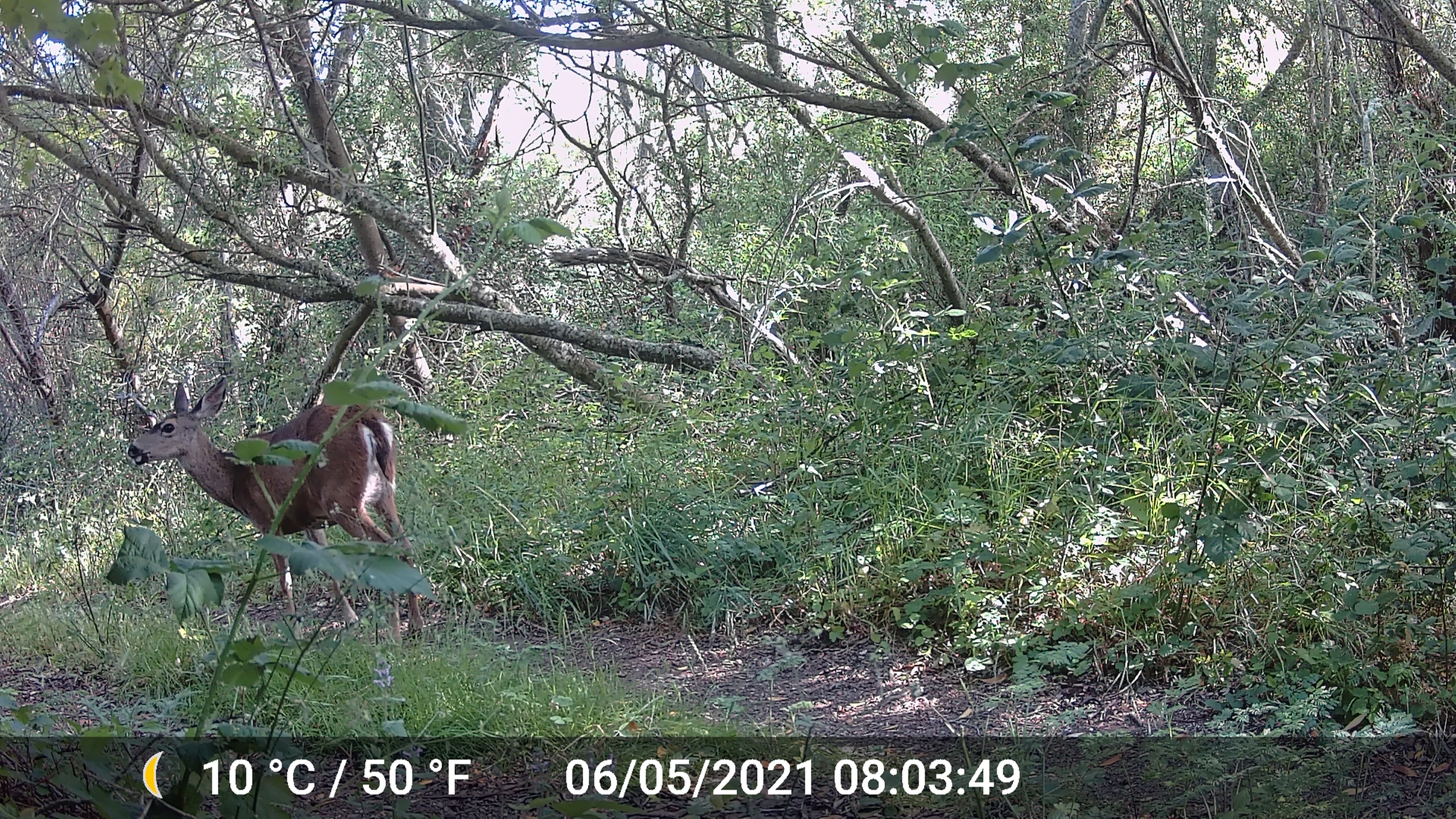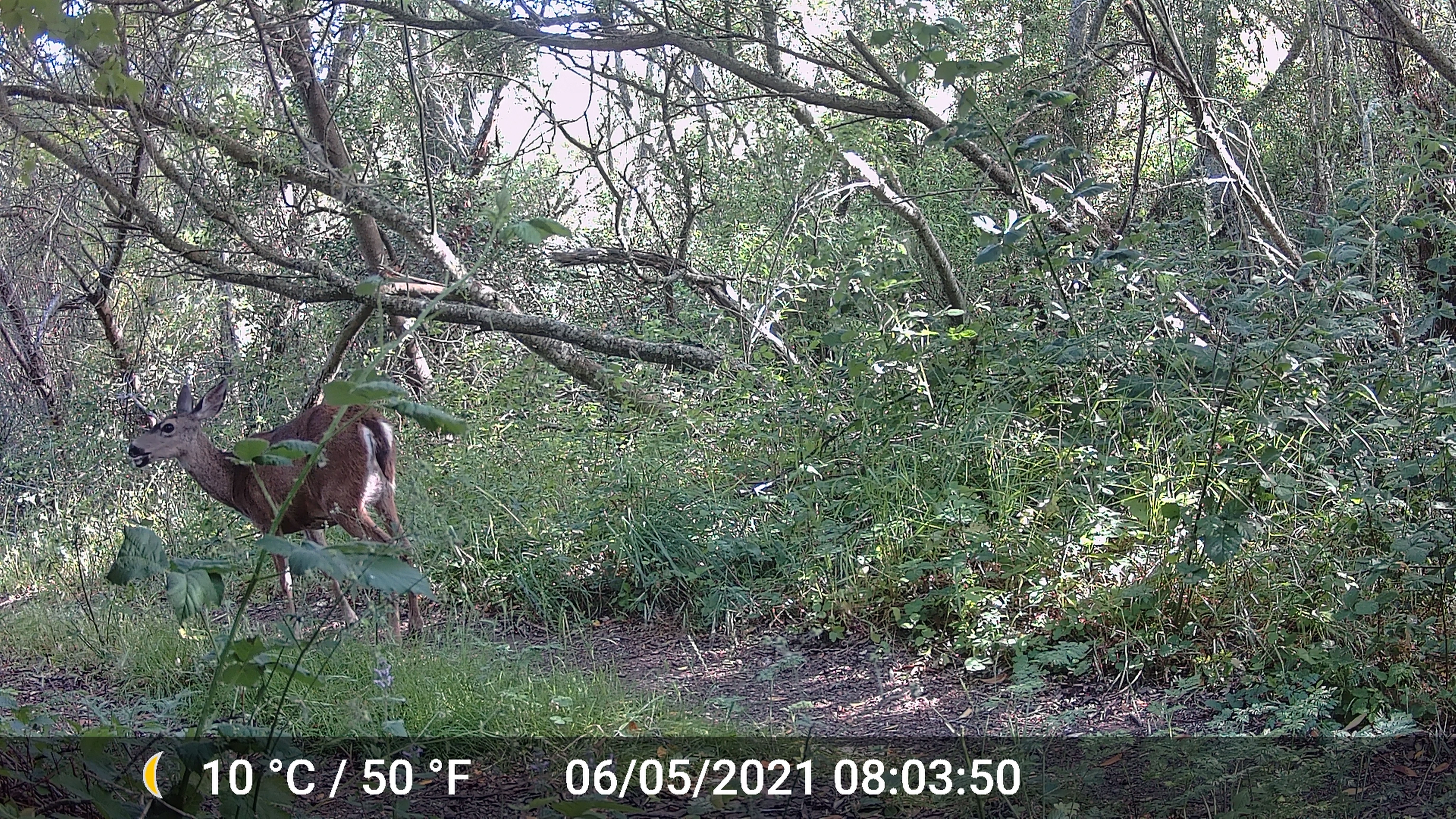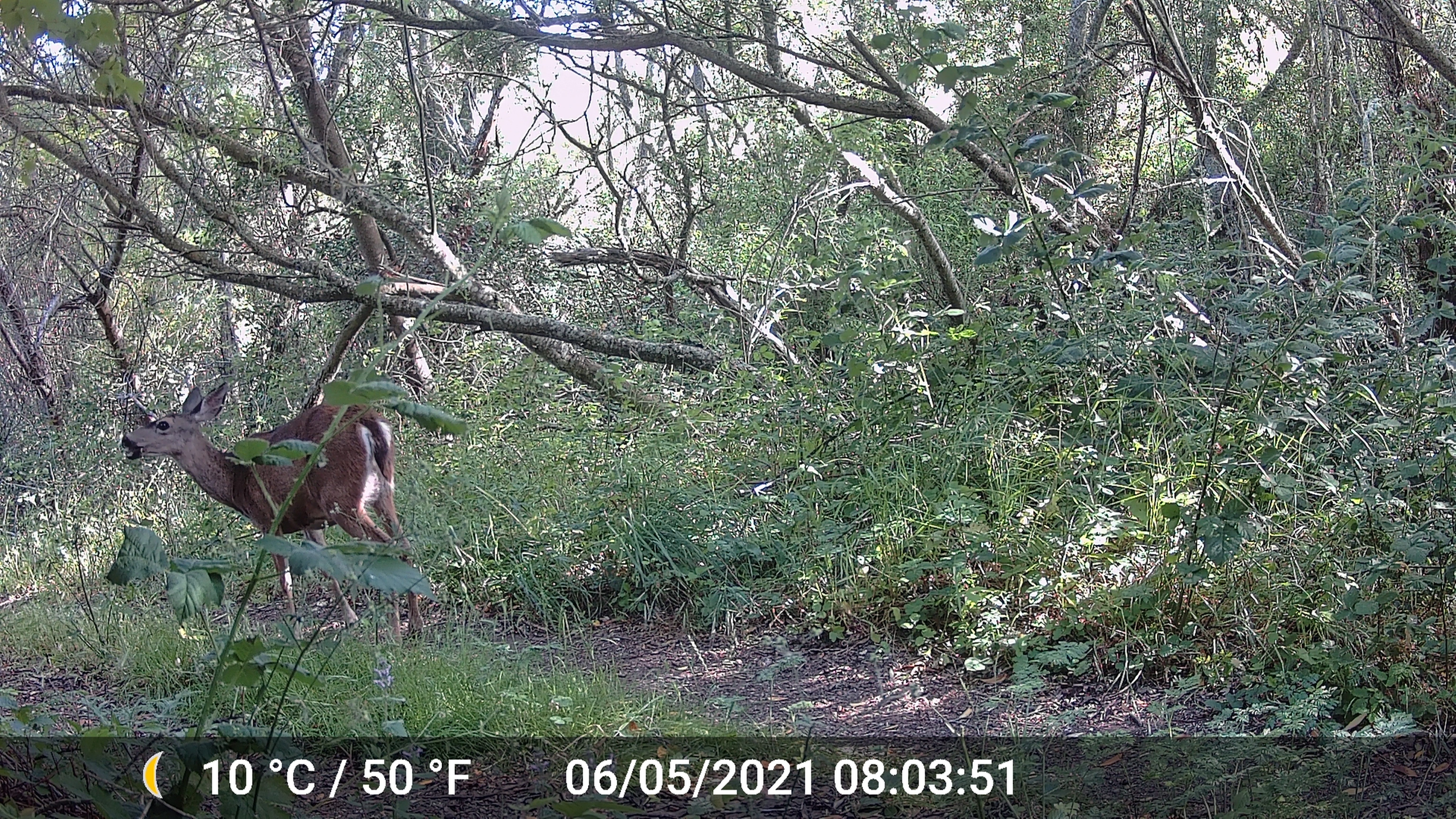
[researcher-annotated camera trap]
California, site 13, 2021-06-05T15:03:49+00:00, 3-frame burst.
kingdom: Animalia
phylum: Chordata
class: Mammalia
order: Artiodactyla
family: Cervidae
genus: Odocoileus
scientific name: Odocoileus hemionus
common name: mule deer